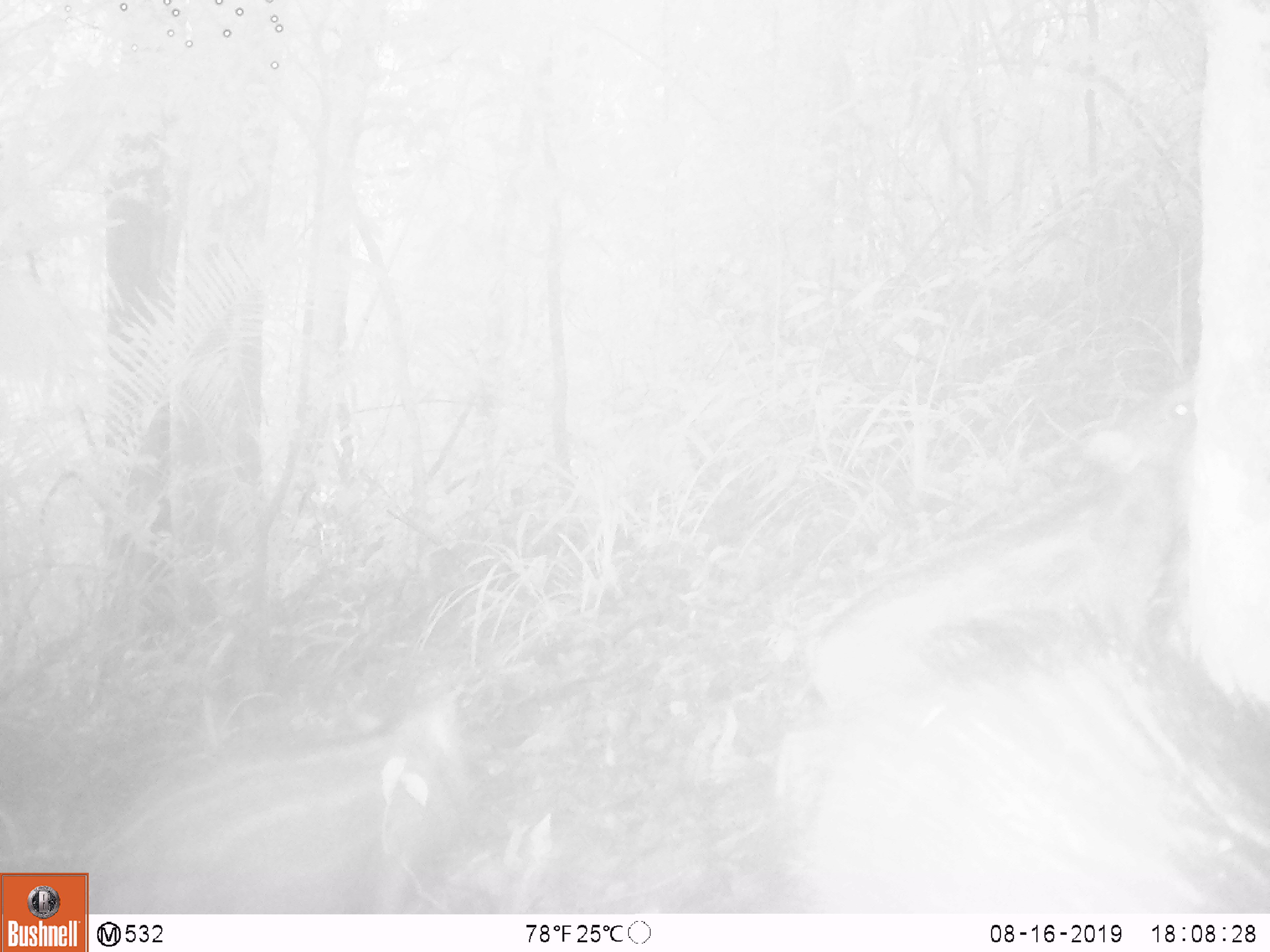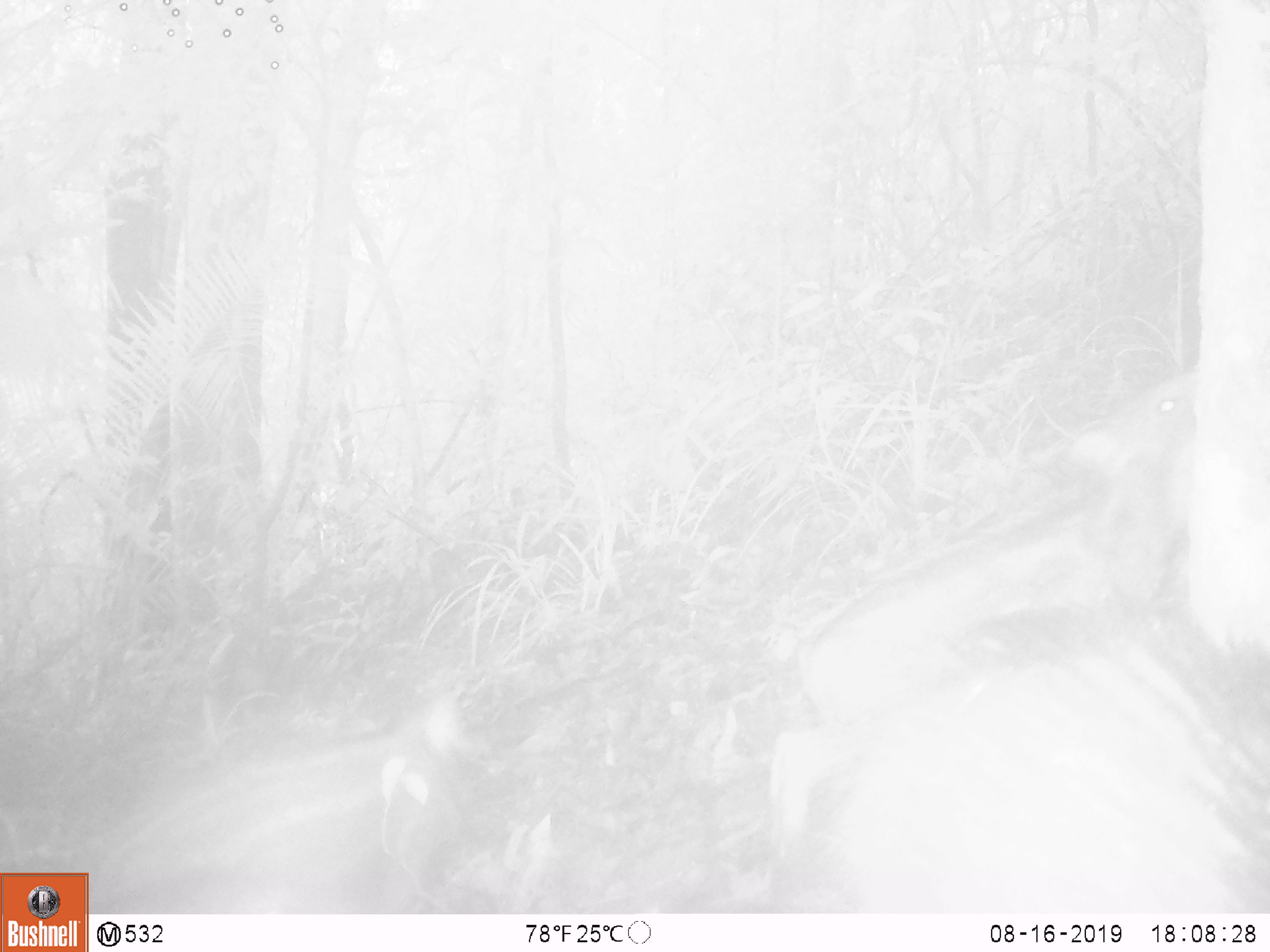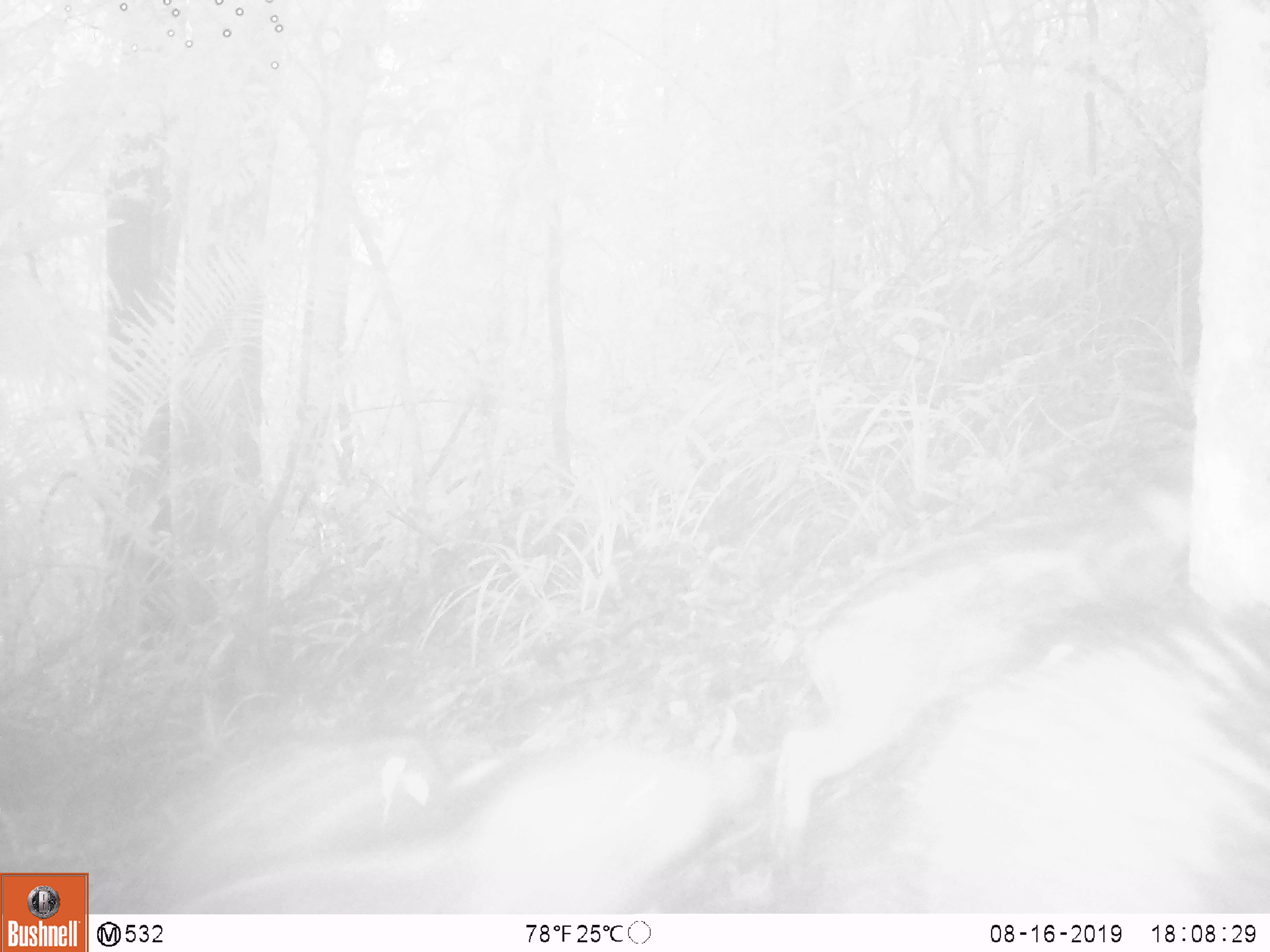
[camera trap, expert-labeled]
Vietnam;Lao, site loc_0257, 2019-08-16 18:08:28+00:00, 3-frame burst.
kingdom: Animalia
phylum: Chordata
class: Mammalia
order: Artiodactyla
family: Suidae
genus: Sus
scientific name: Sus scrofa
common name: eurasian wild pig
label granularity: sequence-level